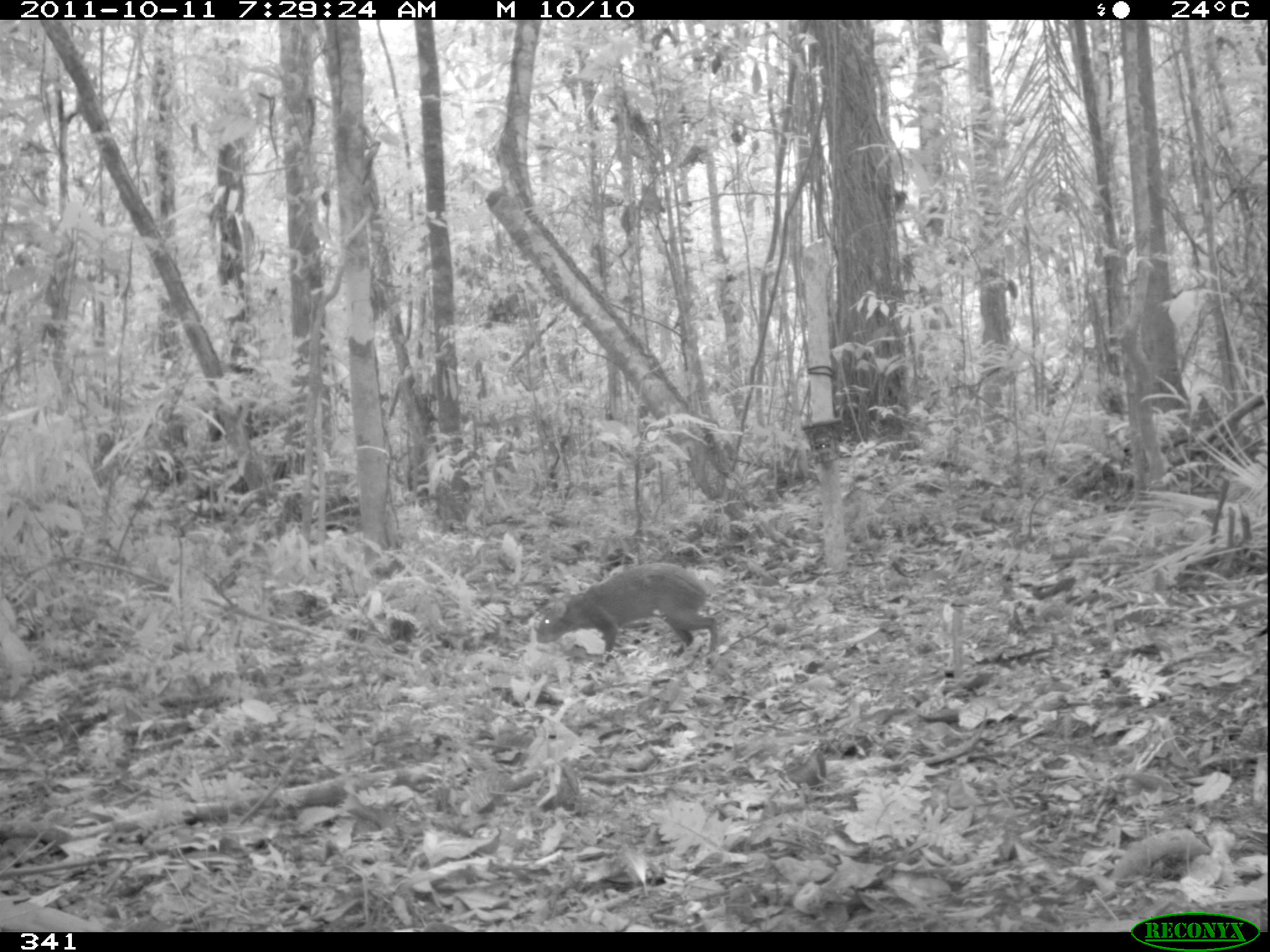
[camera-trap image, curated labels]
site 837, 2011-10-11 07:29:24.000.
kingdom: Animalia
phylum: Chordata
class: Mammalia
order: Rodentia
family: Dasyproctidae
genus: Dasyprocta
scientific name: Dasyprocta punctata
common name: central american agouti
Dasyprocta punctata (central american agouti).